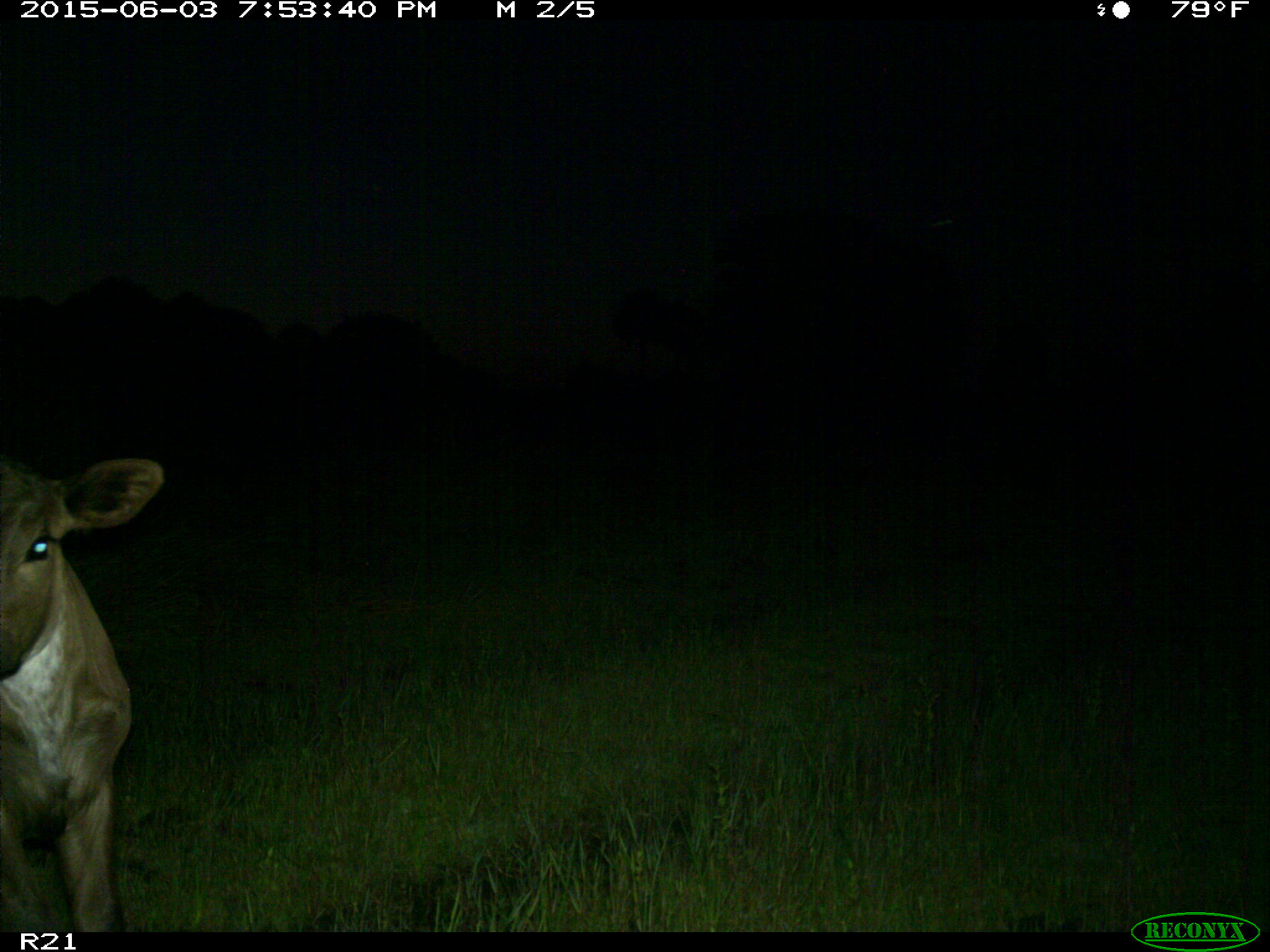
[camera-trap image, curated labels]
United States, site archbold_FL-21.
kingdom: Animalia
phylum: Chordata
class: Mammalia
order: Artiodactyla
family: Bovidae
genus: Bos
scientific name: Bos taurus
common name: domestic cow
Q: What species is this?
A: Bos taurus (domestic cow).